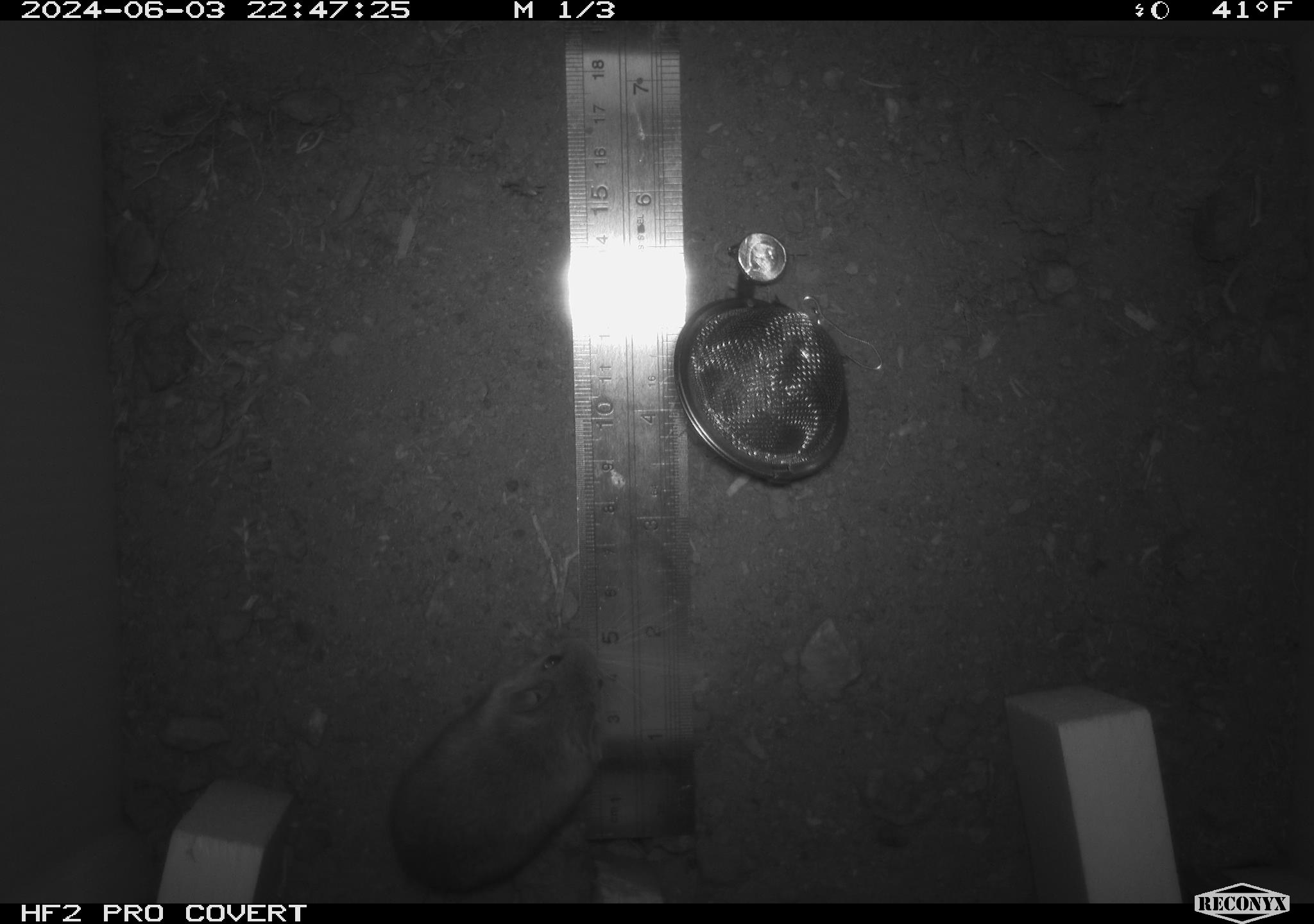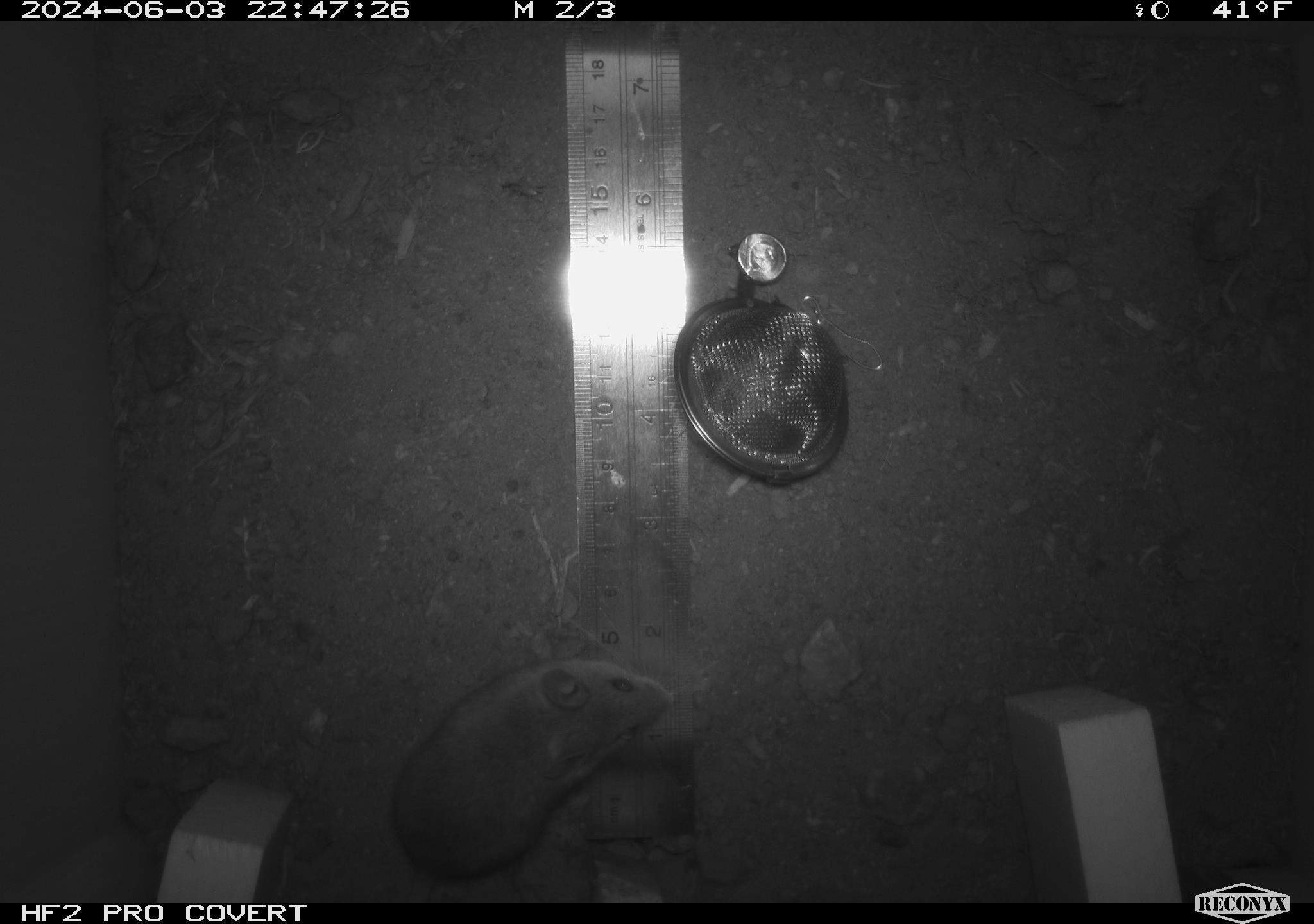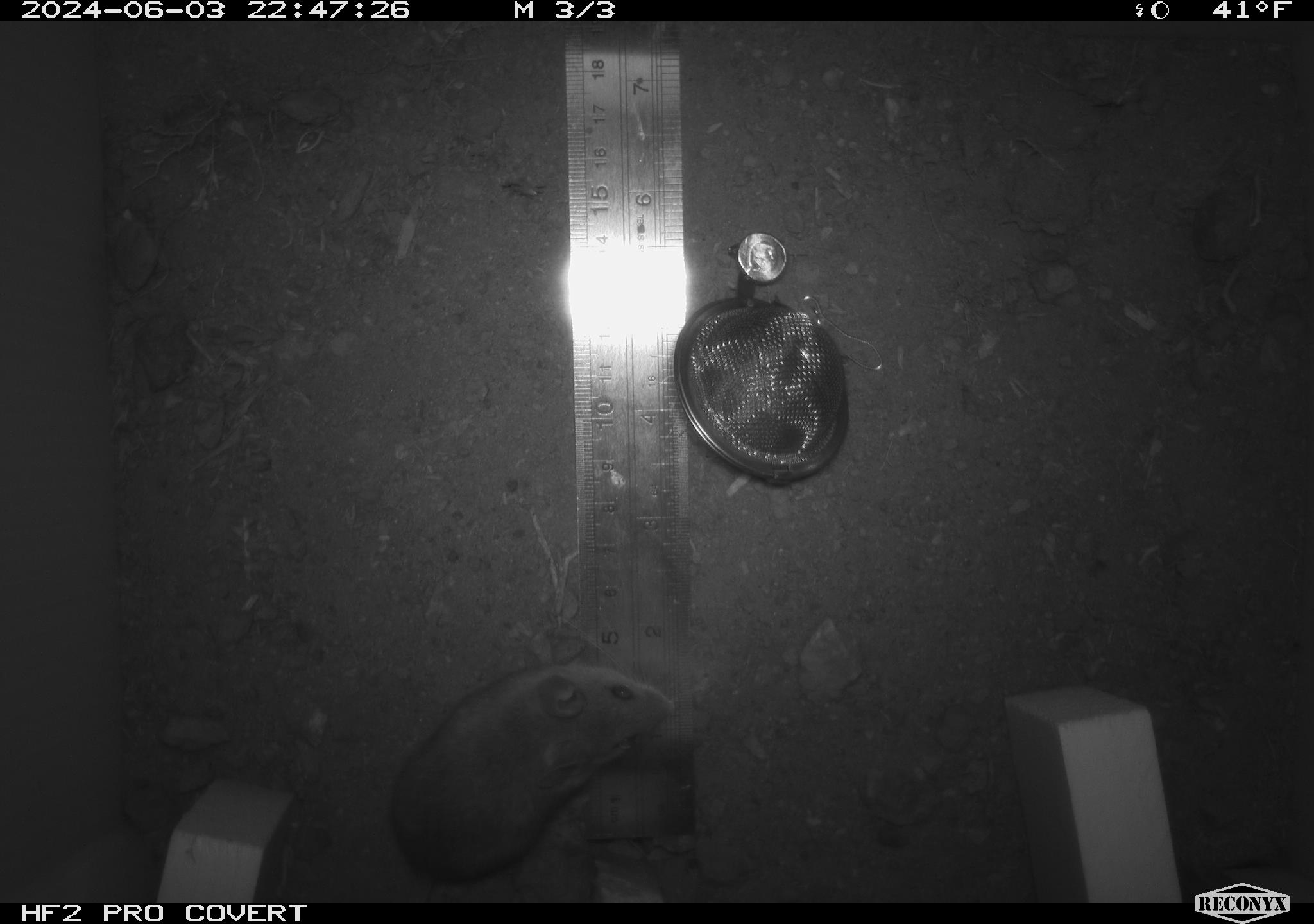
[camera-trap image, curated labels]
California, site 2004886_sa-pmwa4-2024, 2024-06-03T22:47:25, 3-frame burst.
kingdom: Animalia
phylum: Chordata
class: Mammalia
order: Rodentia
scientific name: Rodentia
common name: mouse species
Mouse species (Rodentia).